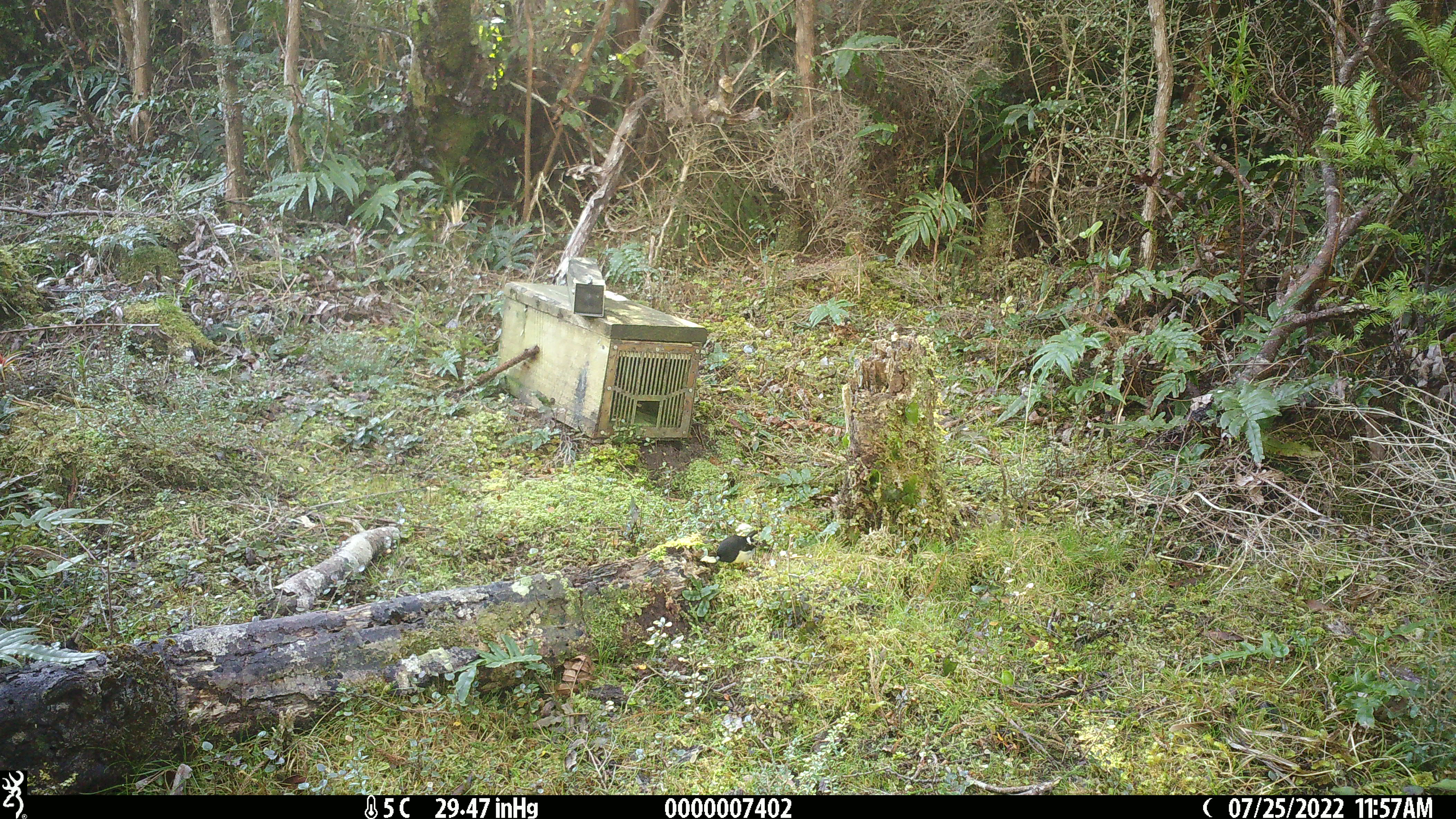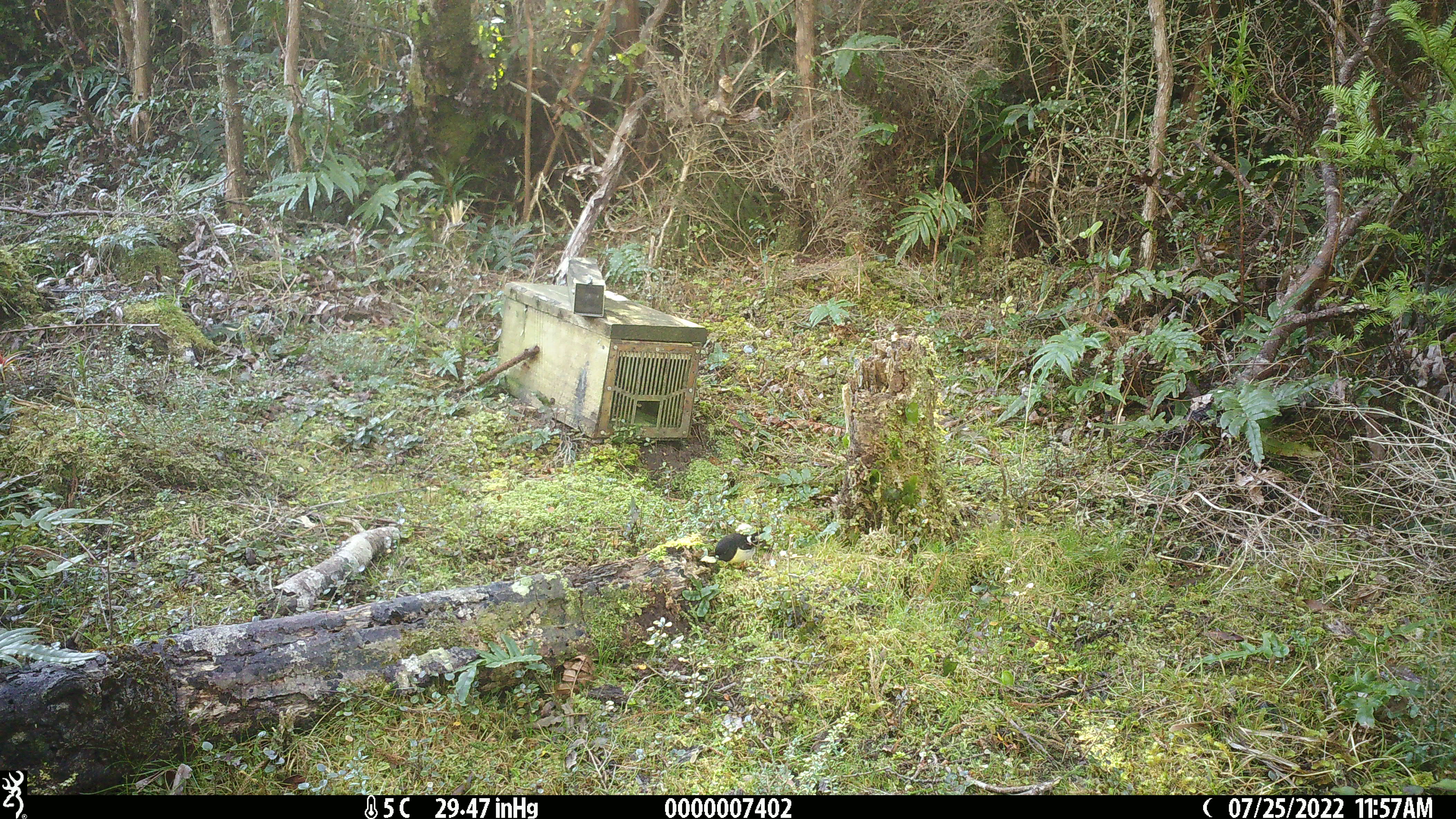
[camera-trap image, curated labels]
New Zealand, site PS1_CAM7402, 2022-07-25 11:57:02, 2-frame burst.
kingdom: Animalia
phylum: Chordata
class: Aves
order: Passeriformes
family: Petroicidae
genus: Petroica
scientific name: Petroica macrocephala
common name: tomtit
Tomtit (Petroica macrocephala).